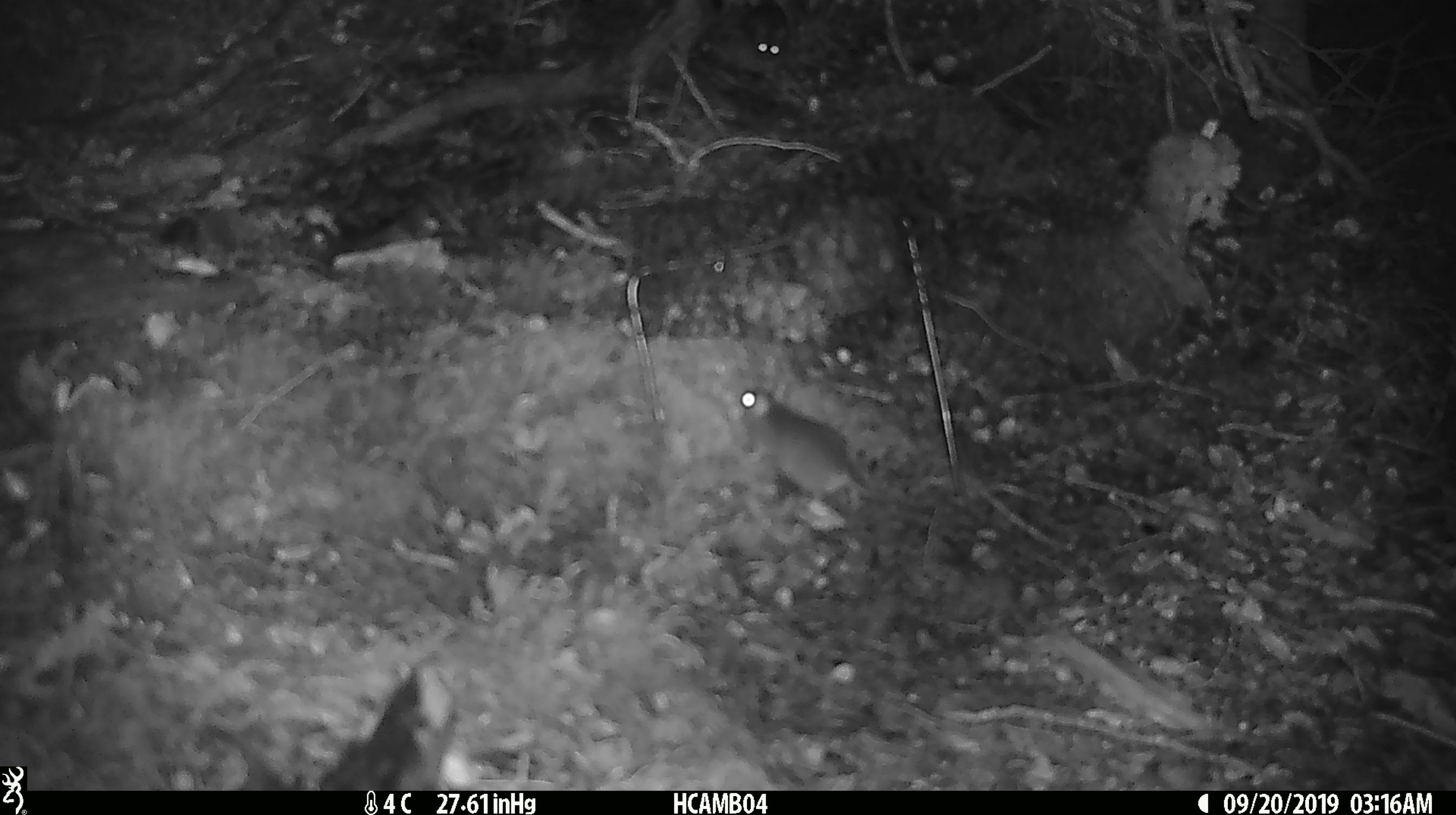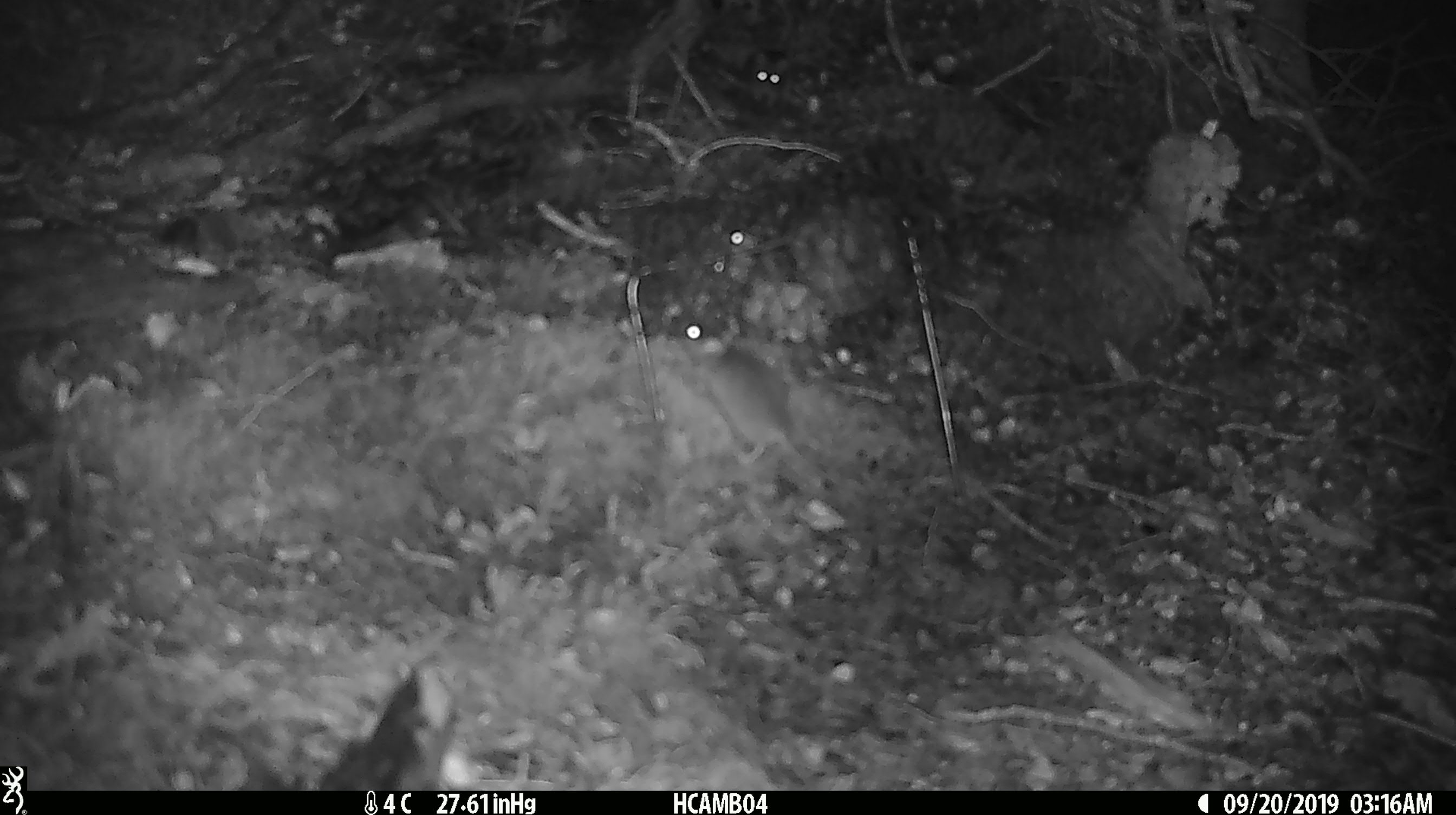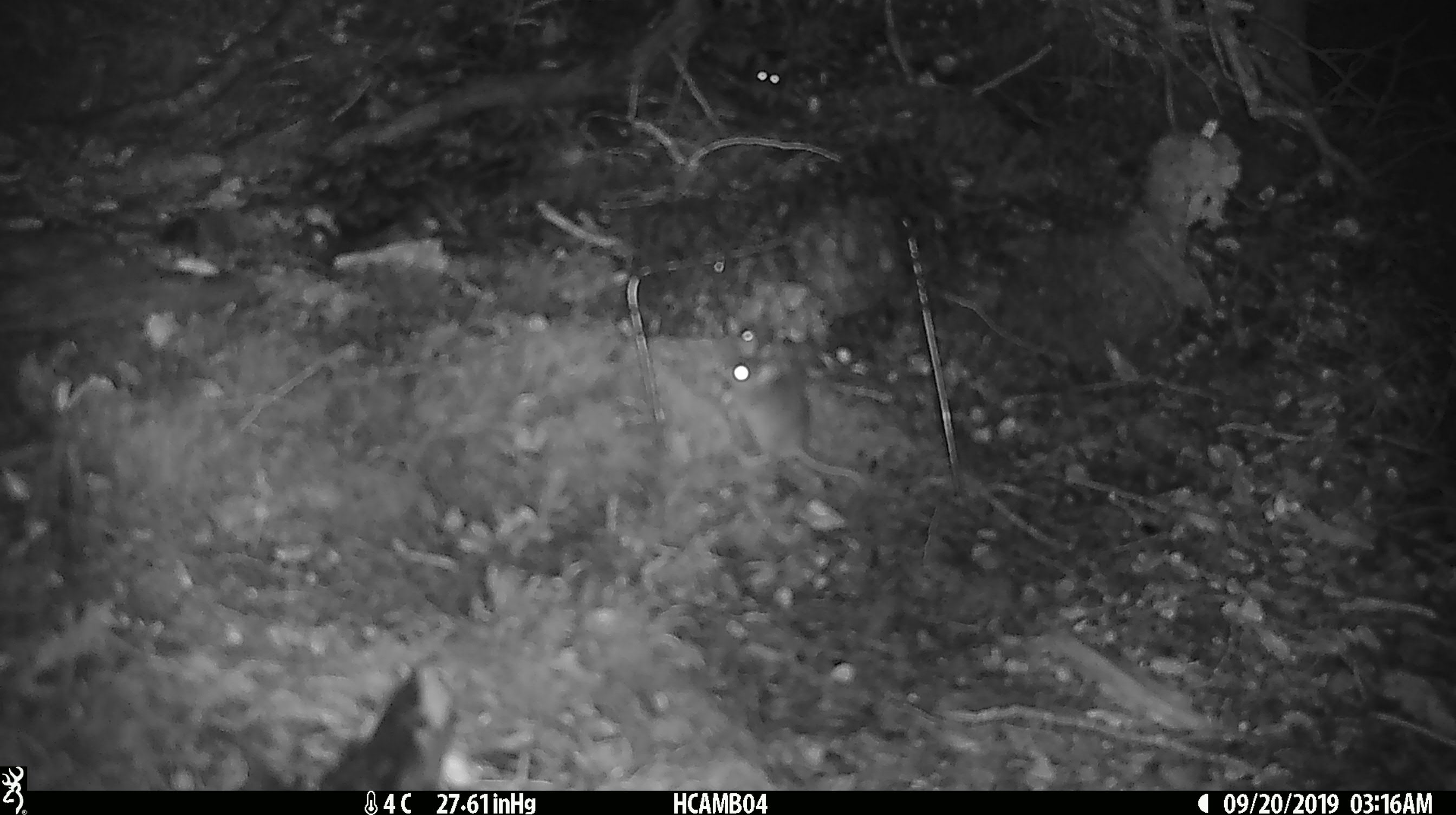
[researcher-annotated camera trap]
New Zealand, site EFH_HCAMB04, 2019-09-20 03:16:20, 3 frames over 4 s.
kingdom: Animalia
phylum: Chordata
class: Mammalia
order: Rodentia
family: Muridae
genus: Mus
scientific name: Mus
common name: mouse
Mouse (Mus).